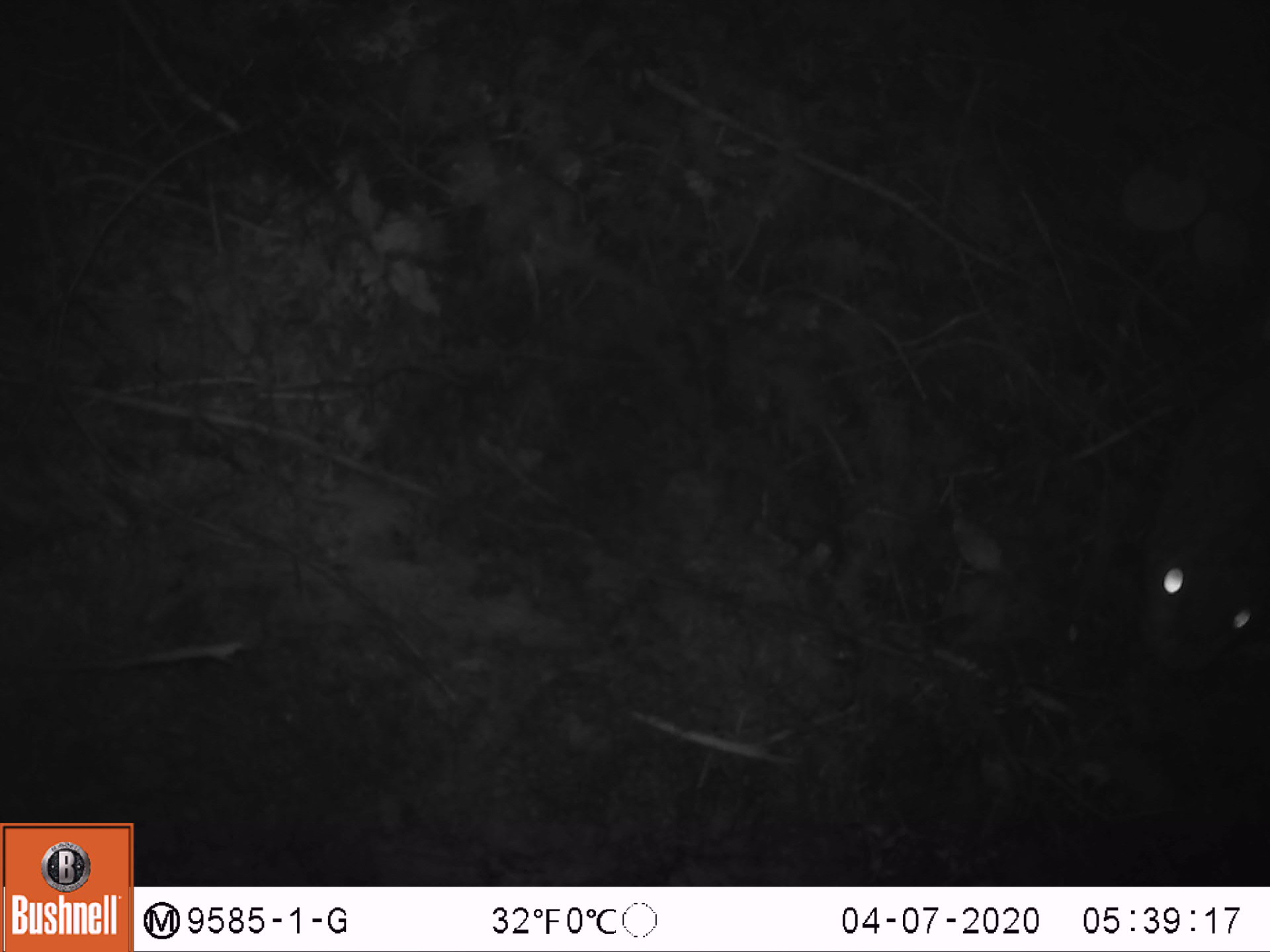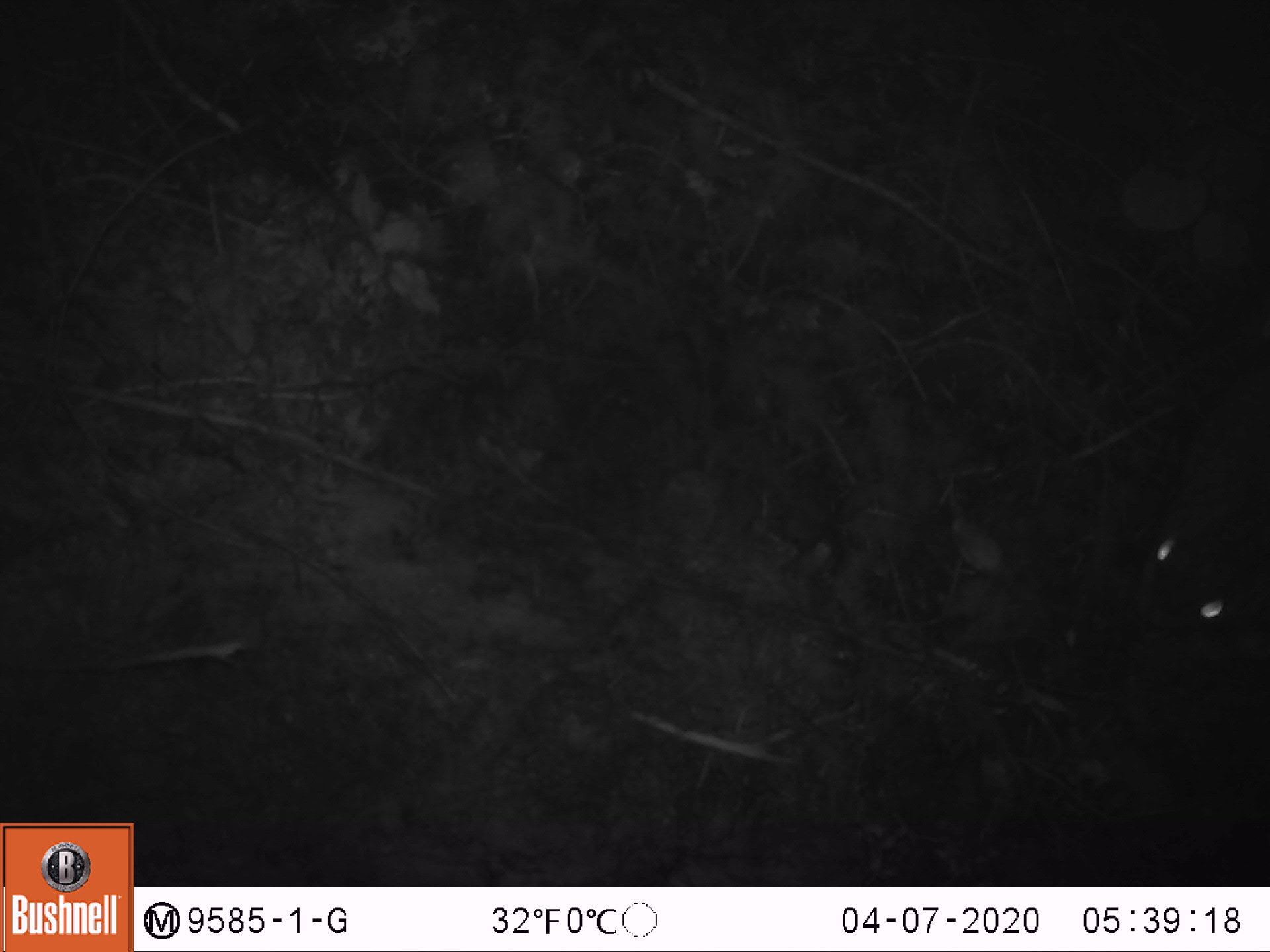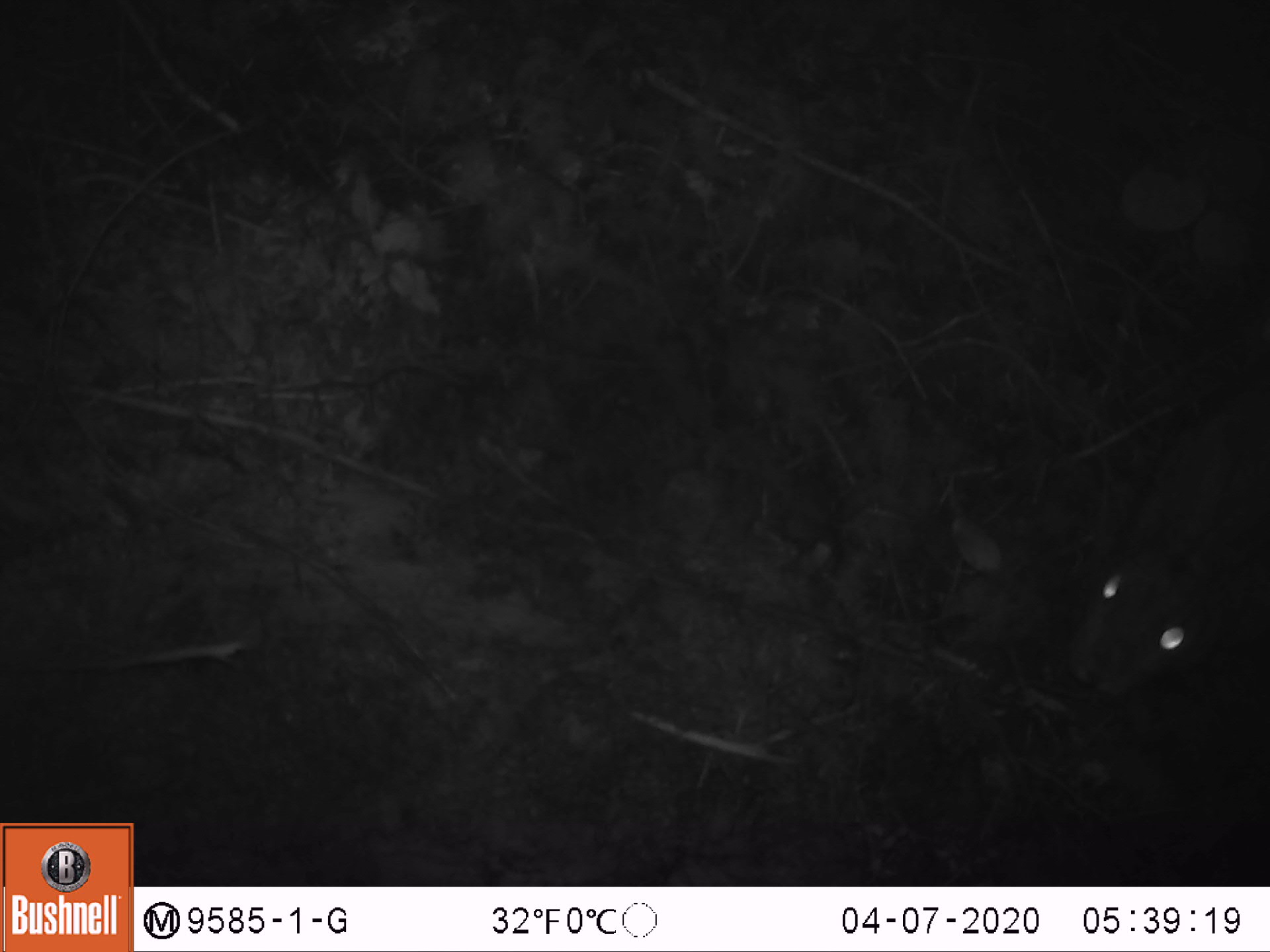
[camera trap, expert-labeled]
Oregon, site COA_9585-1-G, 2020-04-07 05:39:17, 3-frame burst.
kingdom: Animalia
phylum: Chordata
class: Mammalia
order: Lagomorpha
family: Leporidae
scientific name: Leporidae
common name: hares and rabbits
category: leporidae family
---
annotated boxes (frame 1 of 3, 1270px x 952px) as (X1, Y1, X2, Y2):
leporidae family: (1124, 370, 1250, 684)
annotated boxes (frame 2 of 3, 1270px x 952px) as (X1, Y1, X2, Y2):
leporidae family: (1128, 344, 1259, 639)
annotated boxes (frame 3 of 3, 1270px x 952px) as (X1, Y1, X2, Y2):
leporidae family: (1050, 383, 1259, 694)